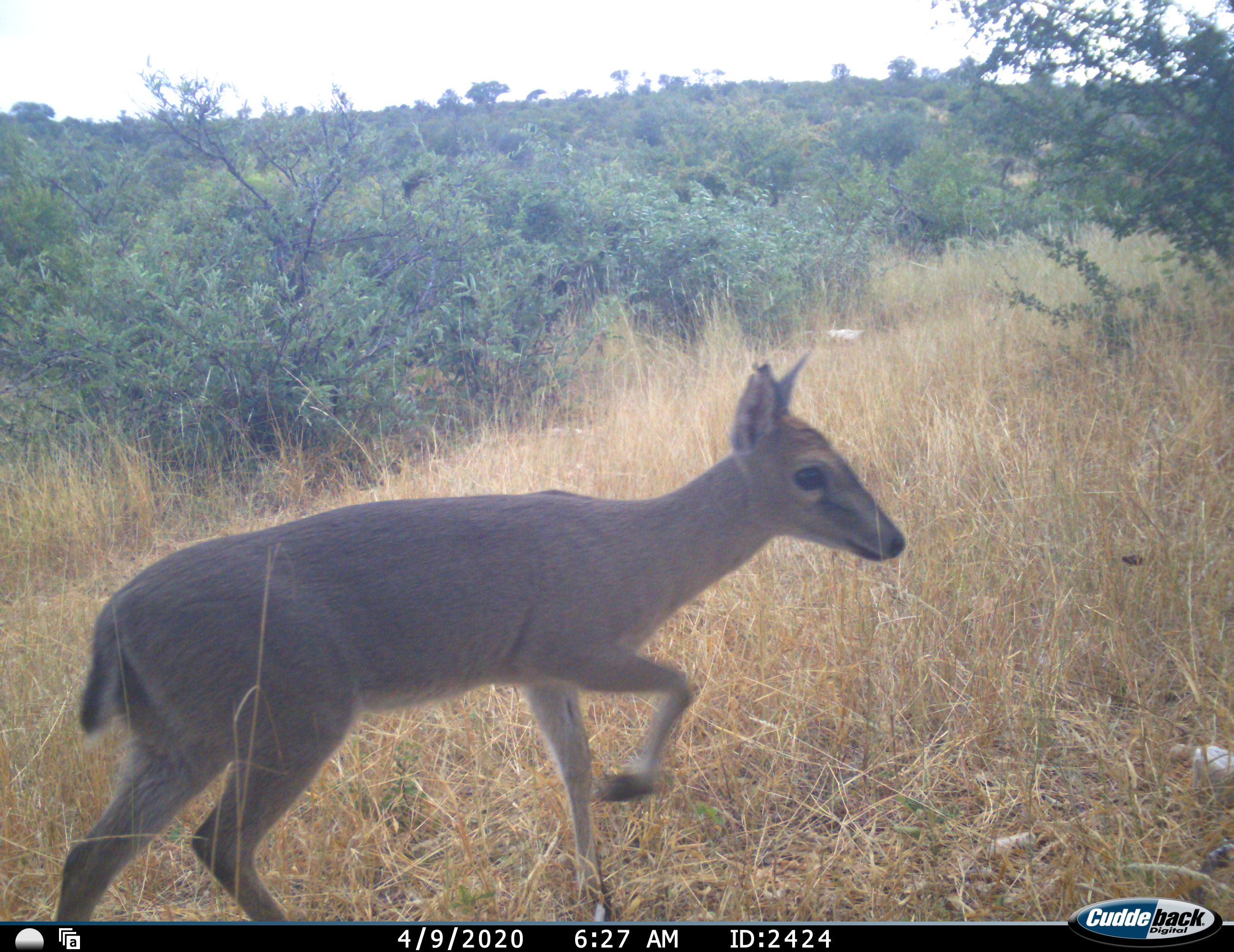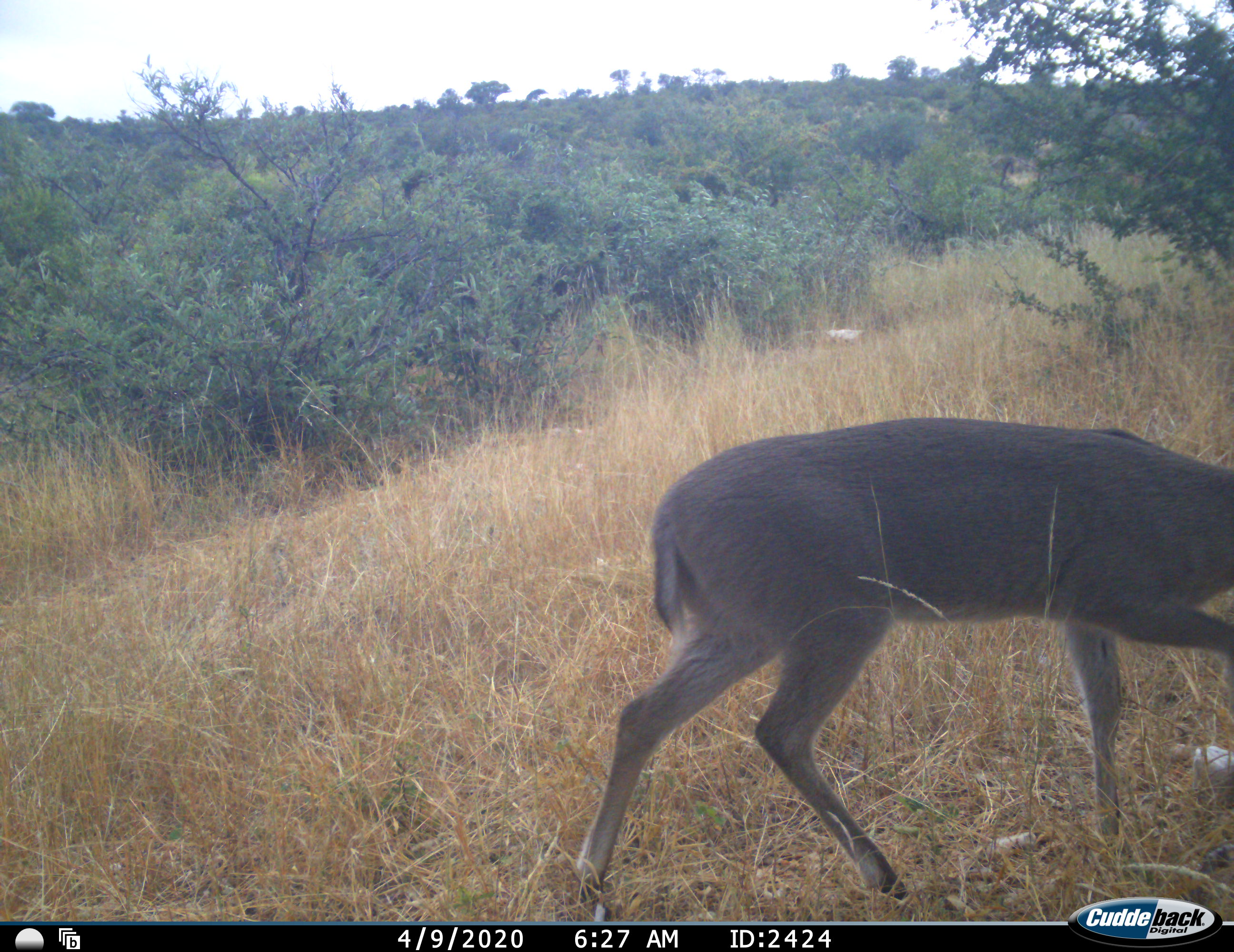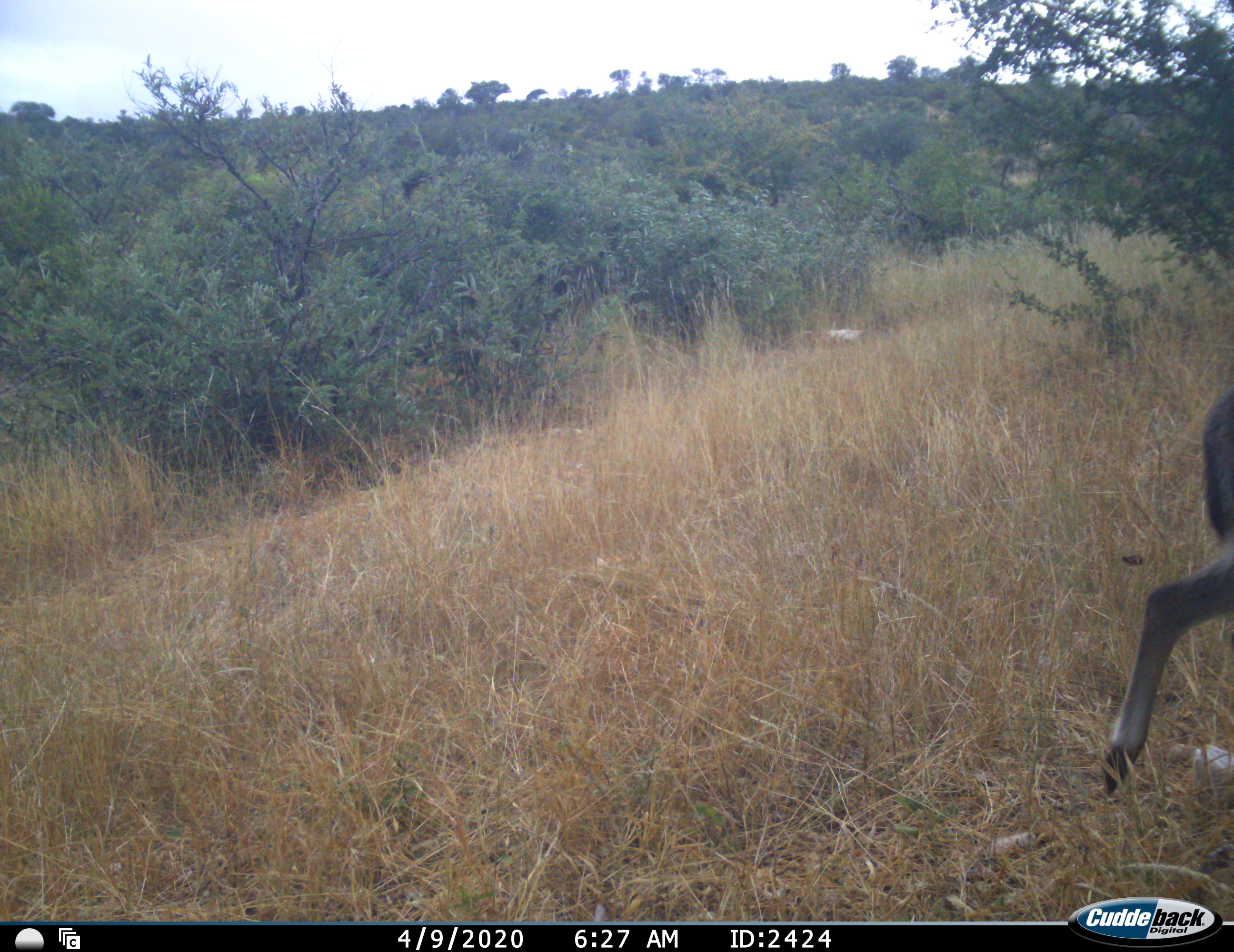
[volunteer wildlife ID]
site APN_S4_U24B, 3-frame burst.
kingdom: Animalia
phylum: Chordata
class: Mammalia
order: Artiodactyla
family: Bovidae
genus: Sylvicapra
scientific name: Sylvicapra grimmia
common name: common duiker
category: duikercommongrey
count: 1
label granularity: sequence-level